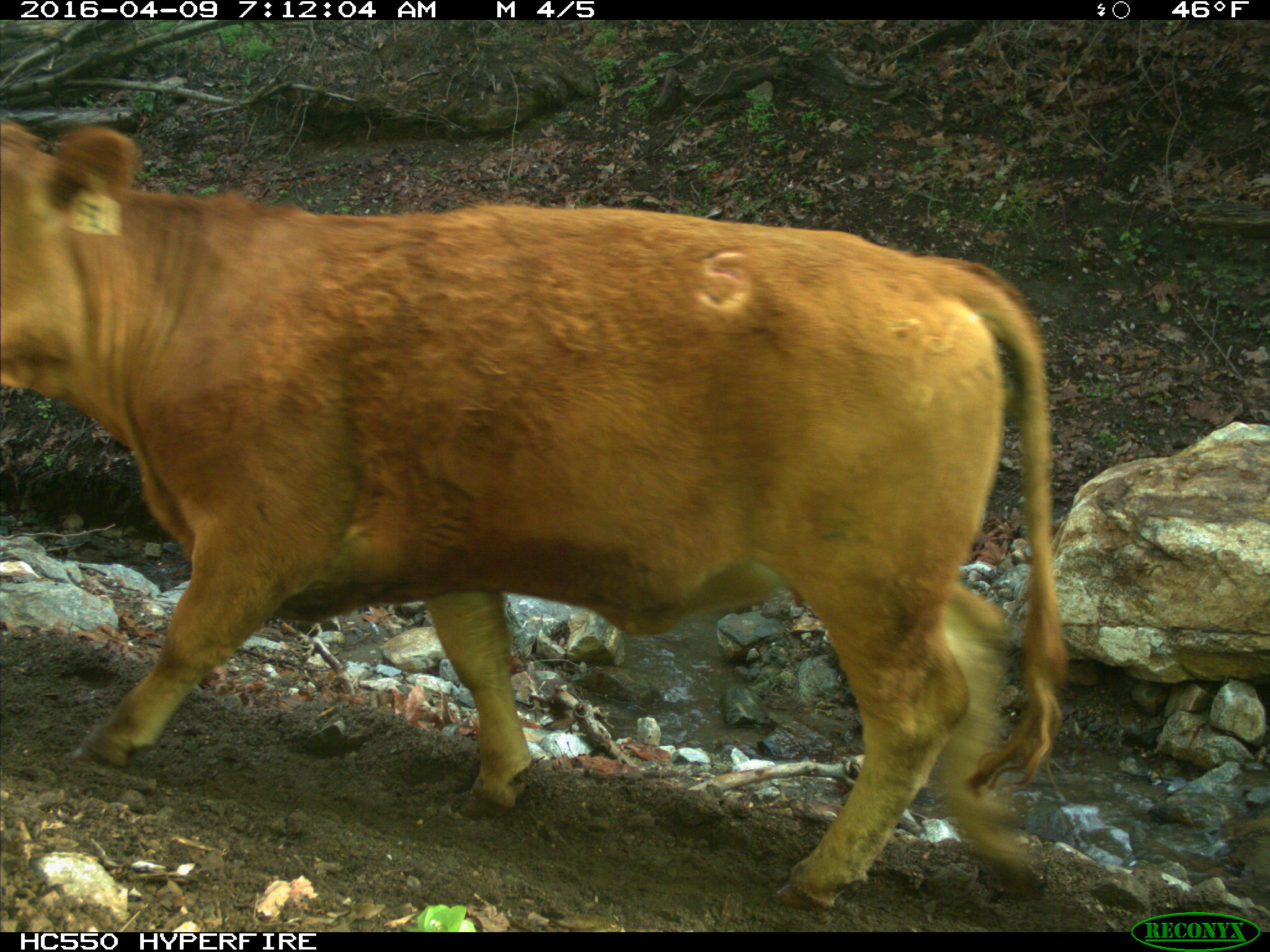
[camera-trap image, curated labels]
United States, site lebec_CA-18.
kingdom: Animalia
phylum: Chordata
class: Mammalia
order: Artiodactyla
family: Bovidae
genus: Bos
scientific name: Bos taurus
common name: domestic cow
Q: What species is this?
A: Bos taurus (domestic cow).